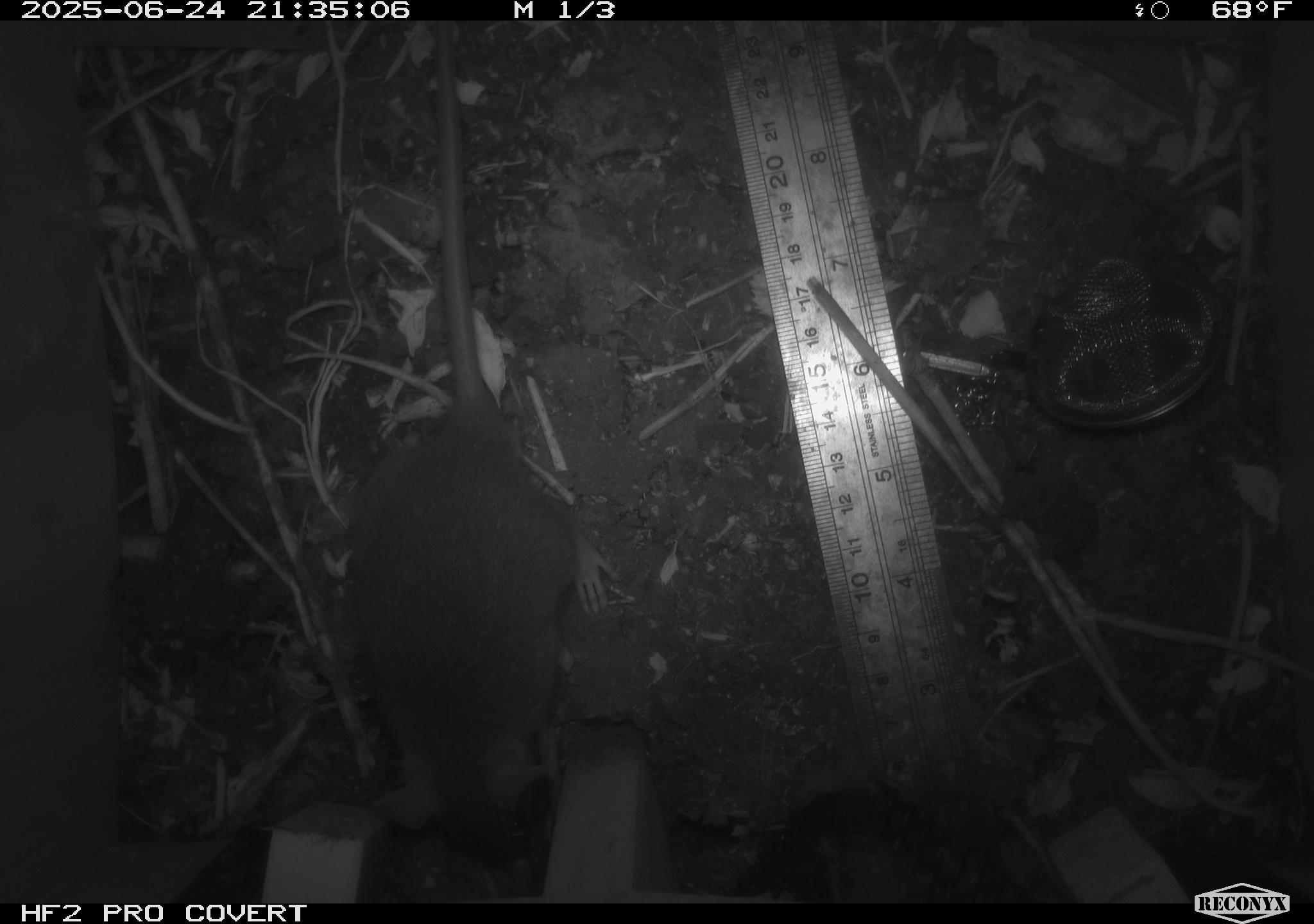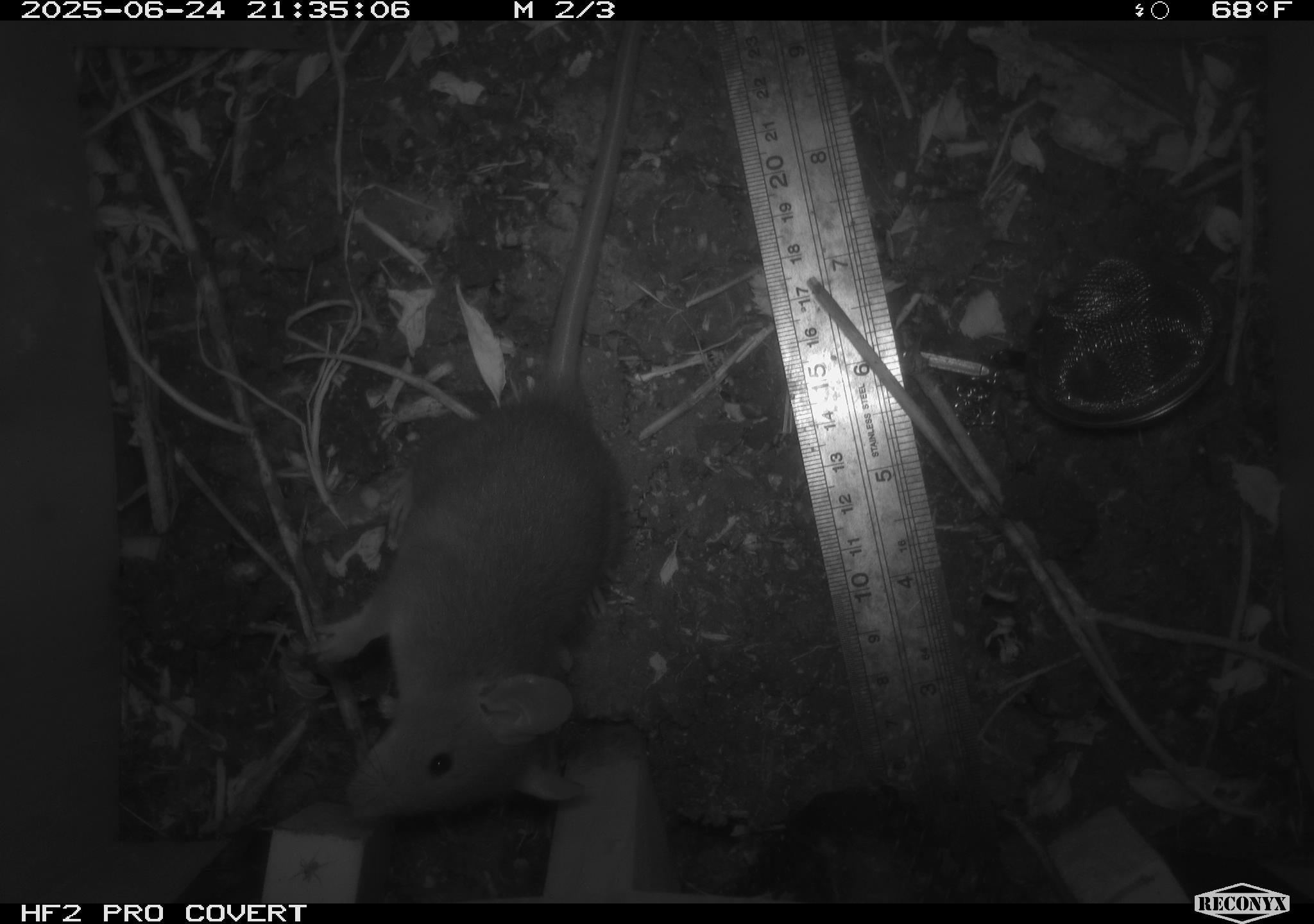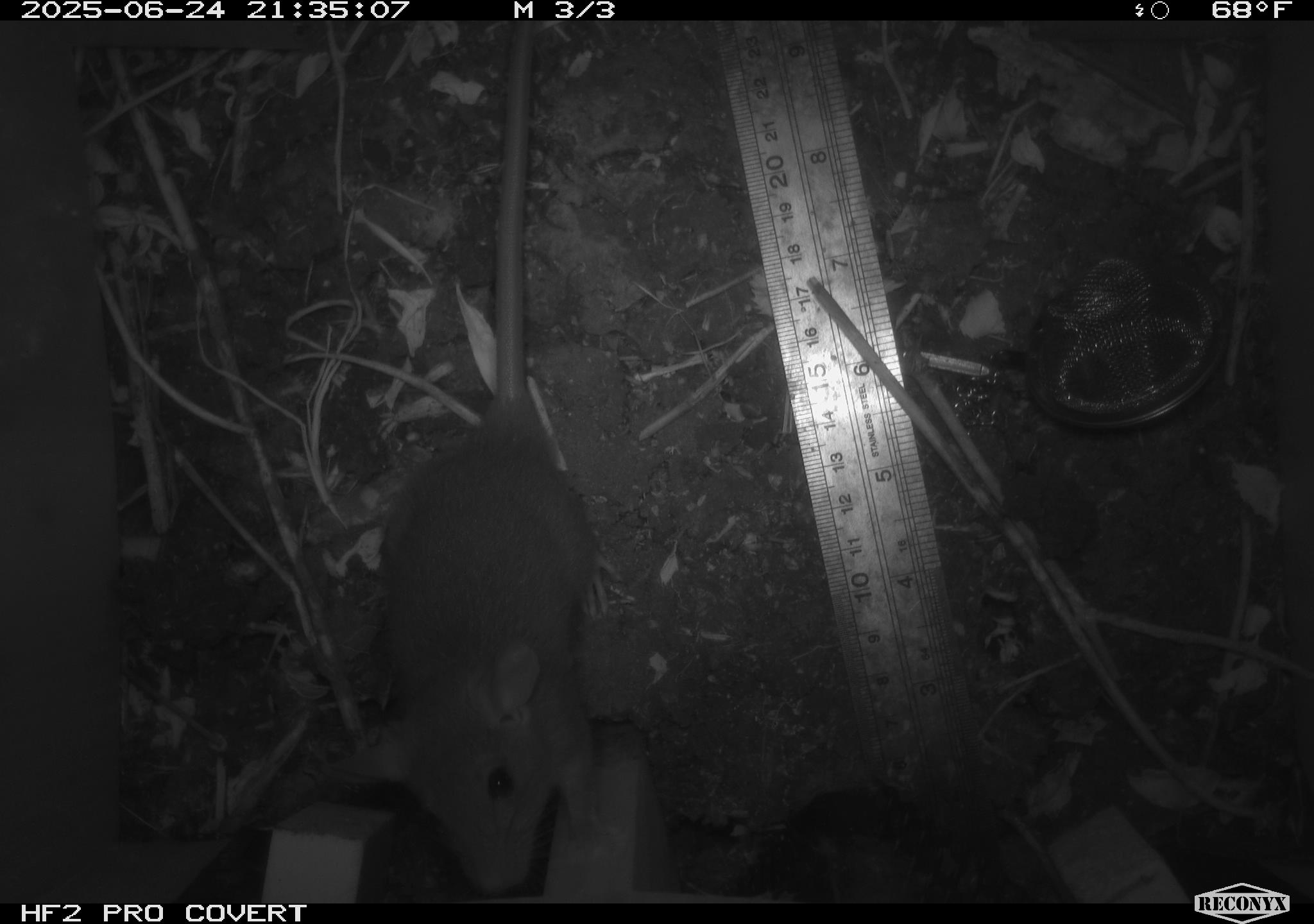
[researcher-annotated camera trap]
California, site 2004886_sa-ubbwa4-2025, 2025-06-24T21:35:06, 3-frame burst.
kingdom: Animalia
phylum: Chordata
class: Mammalia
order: Rodentia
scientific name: Rodentia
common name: rodent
Rodent (Rodentia).